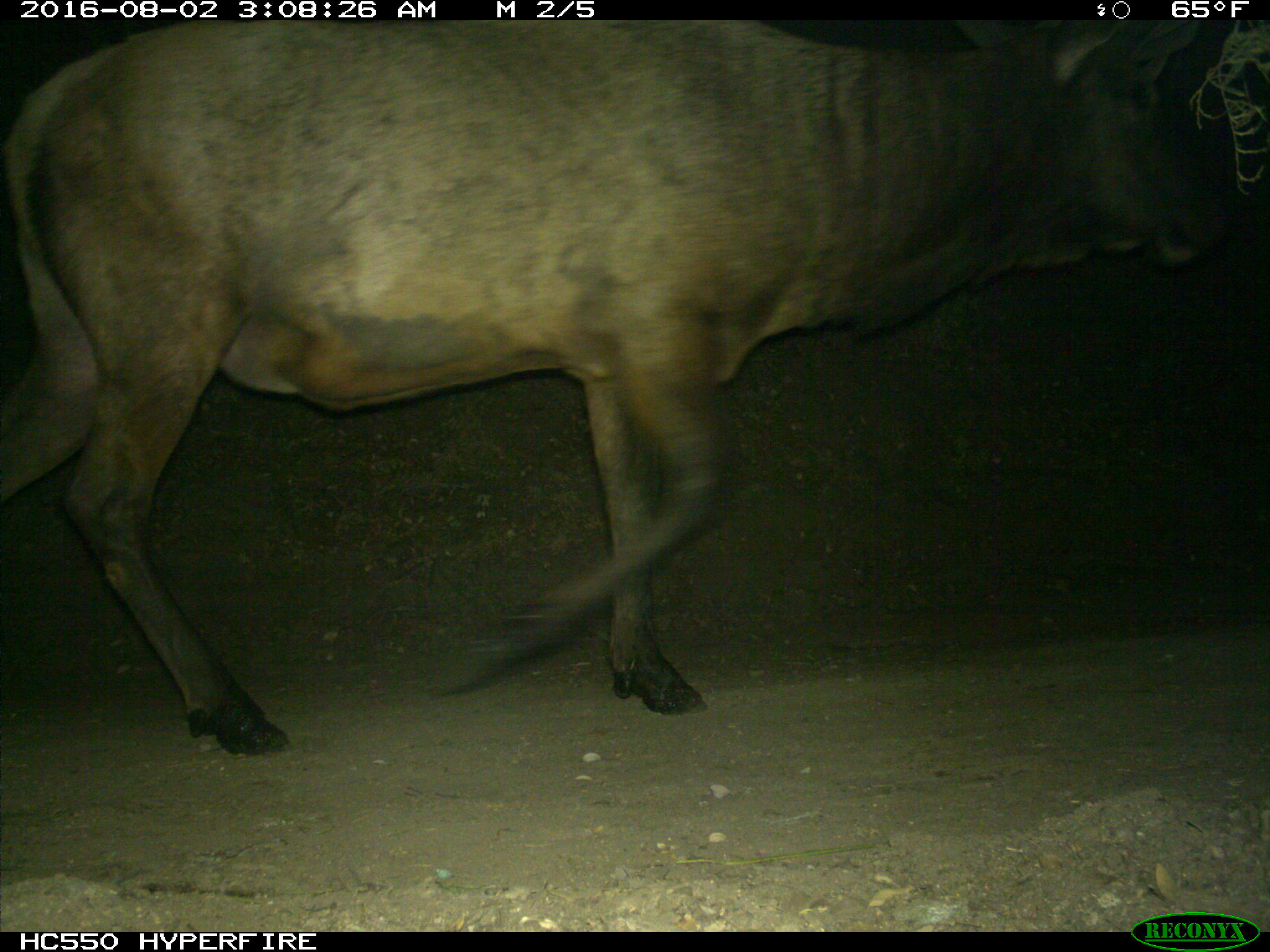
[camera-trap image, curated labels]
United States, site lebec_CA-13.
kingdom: Animalia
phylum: Chordata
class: Mammalia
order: Artiodactyla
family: Cervidae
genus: Cervus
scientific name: Cervus canadensis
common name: elk